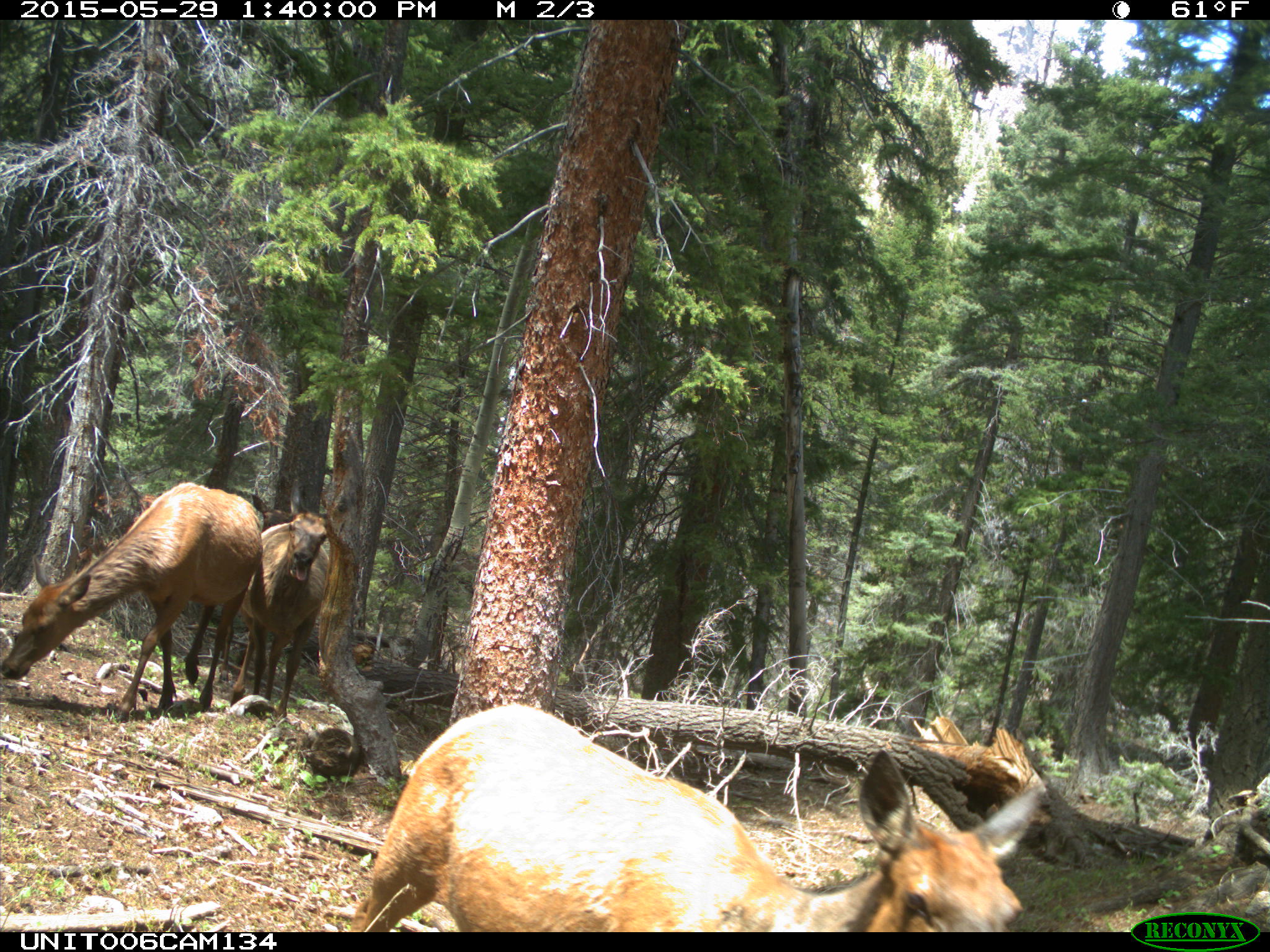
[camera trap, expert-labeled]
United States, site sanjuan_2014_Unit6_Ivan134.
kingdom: Animalia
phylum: Chordata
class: Mammalia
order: Artiodactyla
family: Cervidae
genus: Cervus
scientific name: Cervus elaphus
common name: red deer